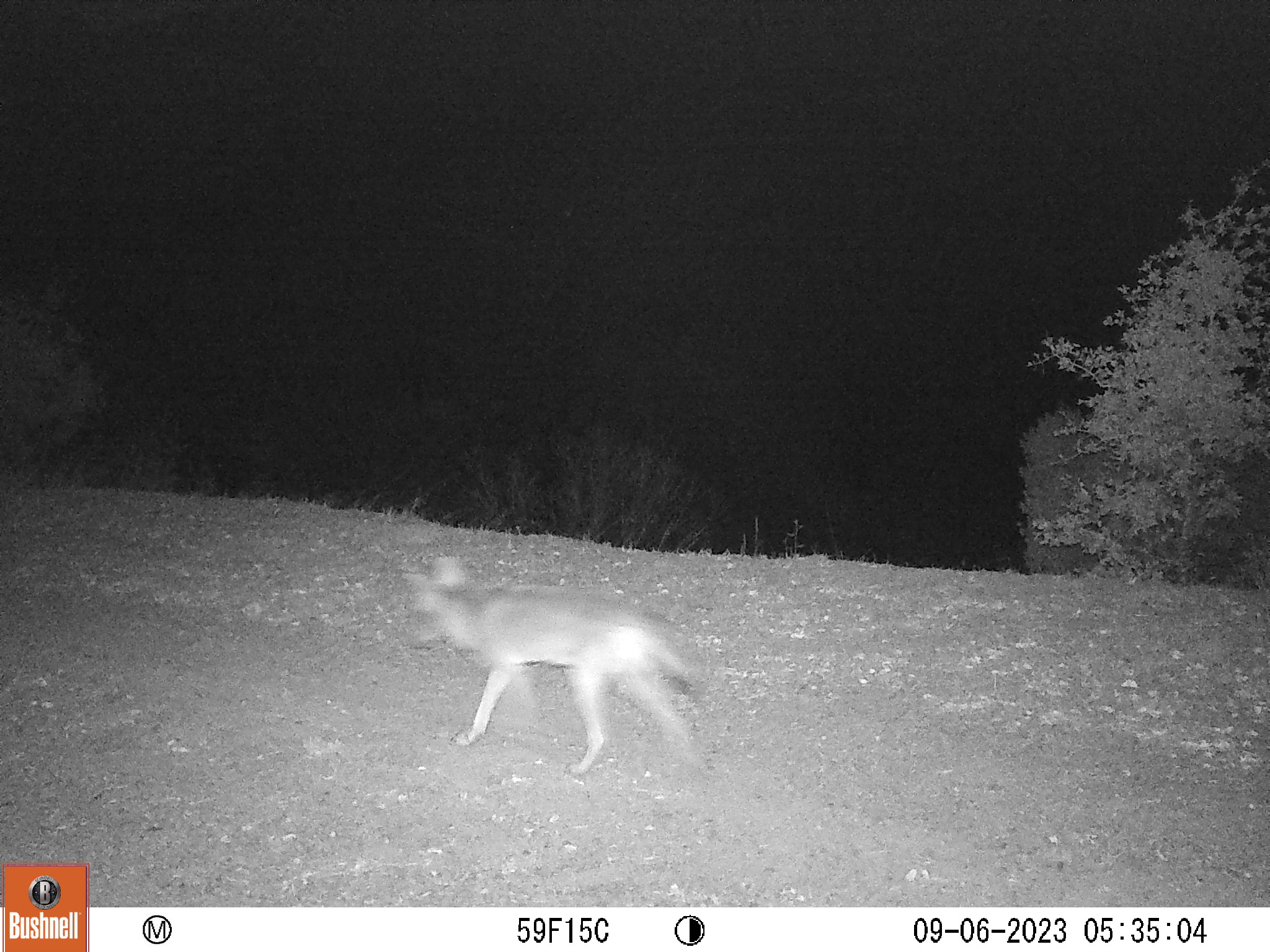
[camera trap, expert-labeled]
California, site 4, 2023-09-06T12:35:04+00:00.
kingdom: Animalia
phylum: Chordata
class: Mammalia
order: Carnivora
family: Canidae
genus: Canis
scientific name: Canis latrans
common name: coyote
Coyote (Canis latrans).